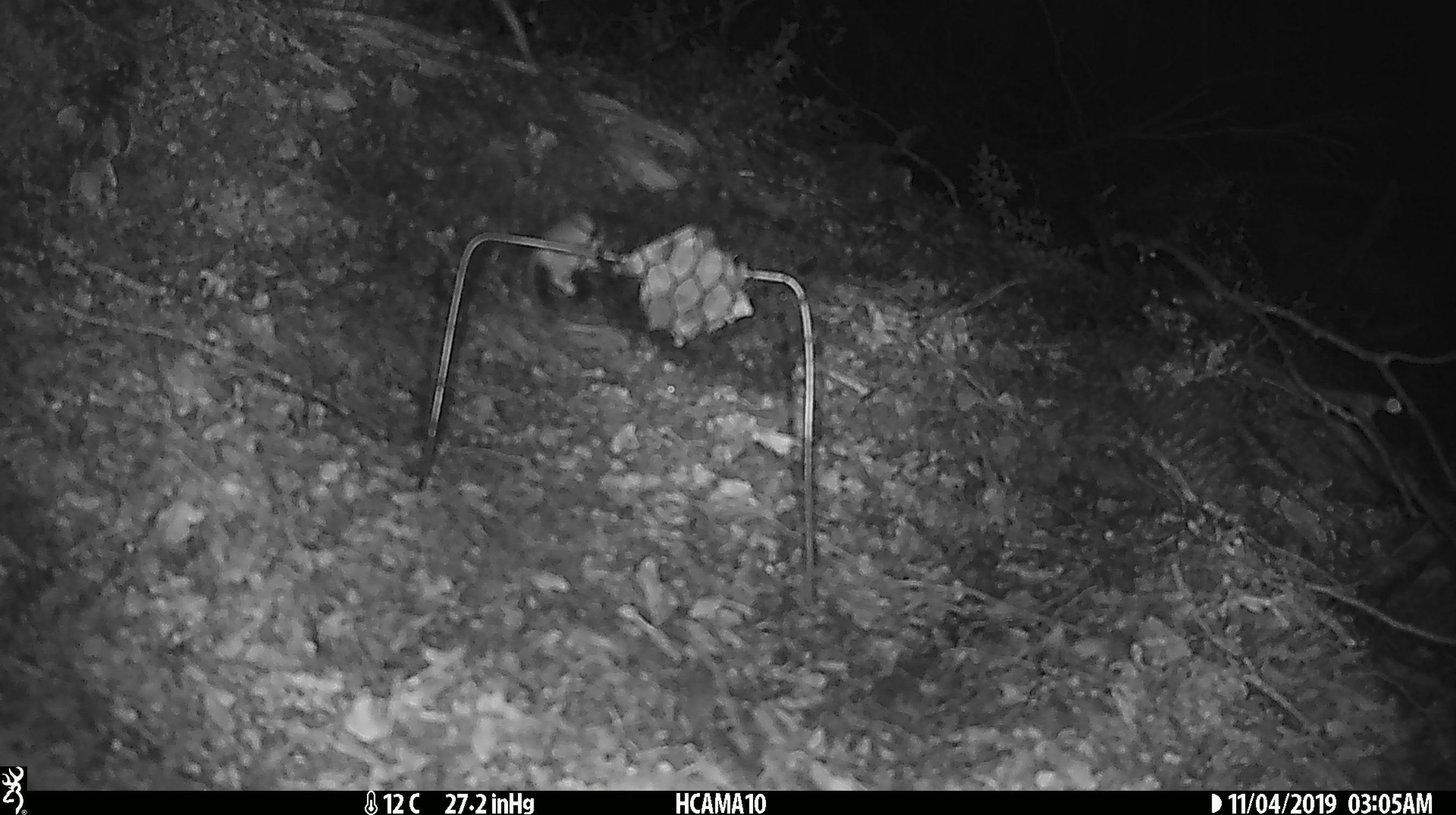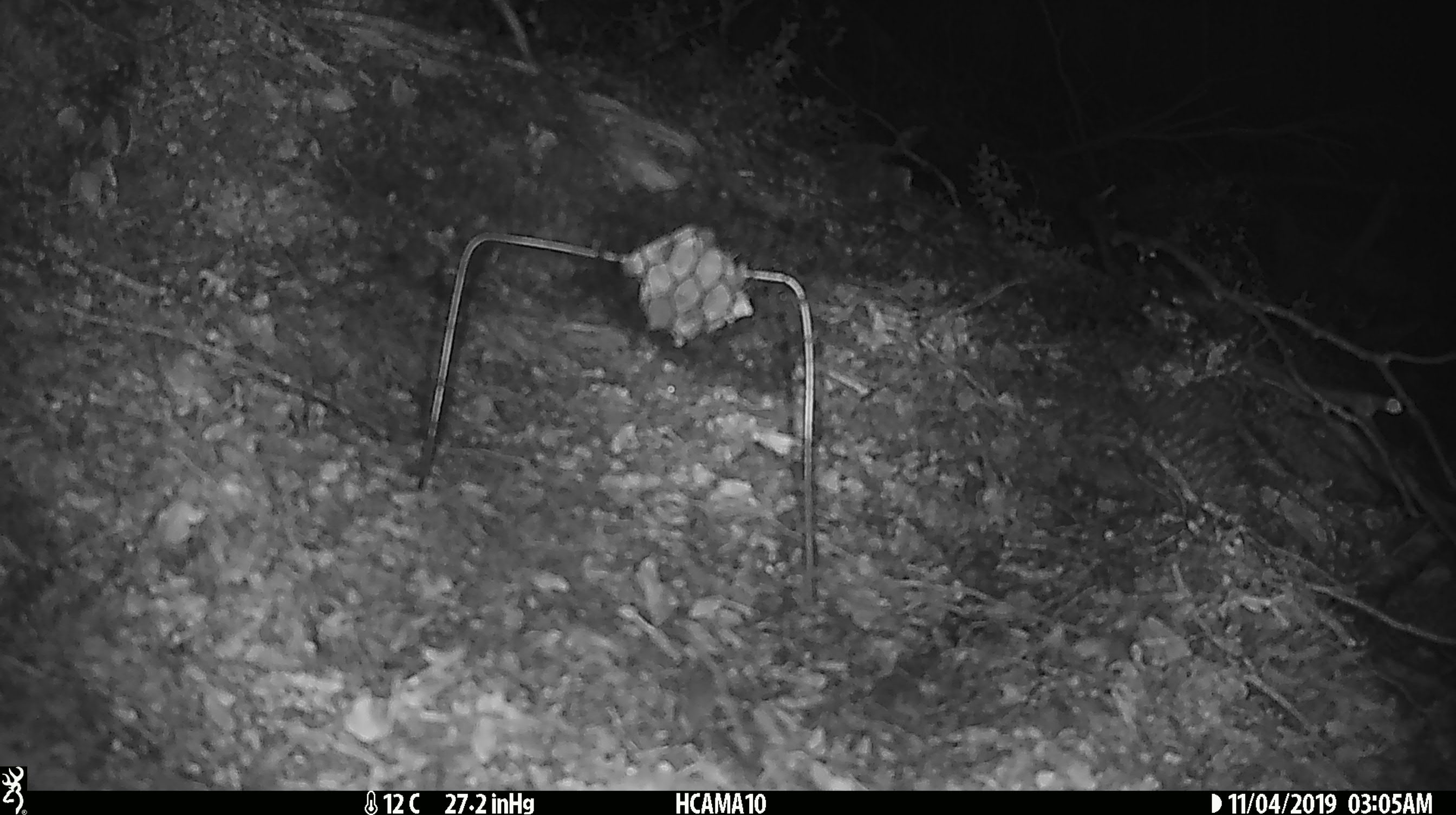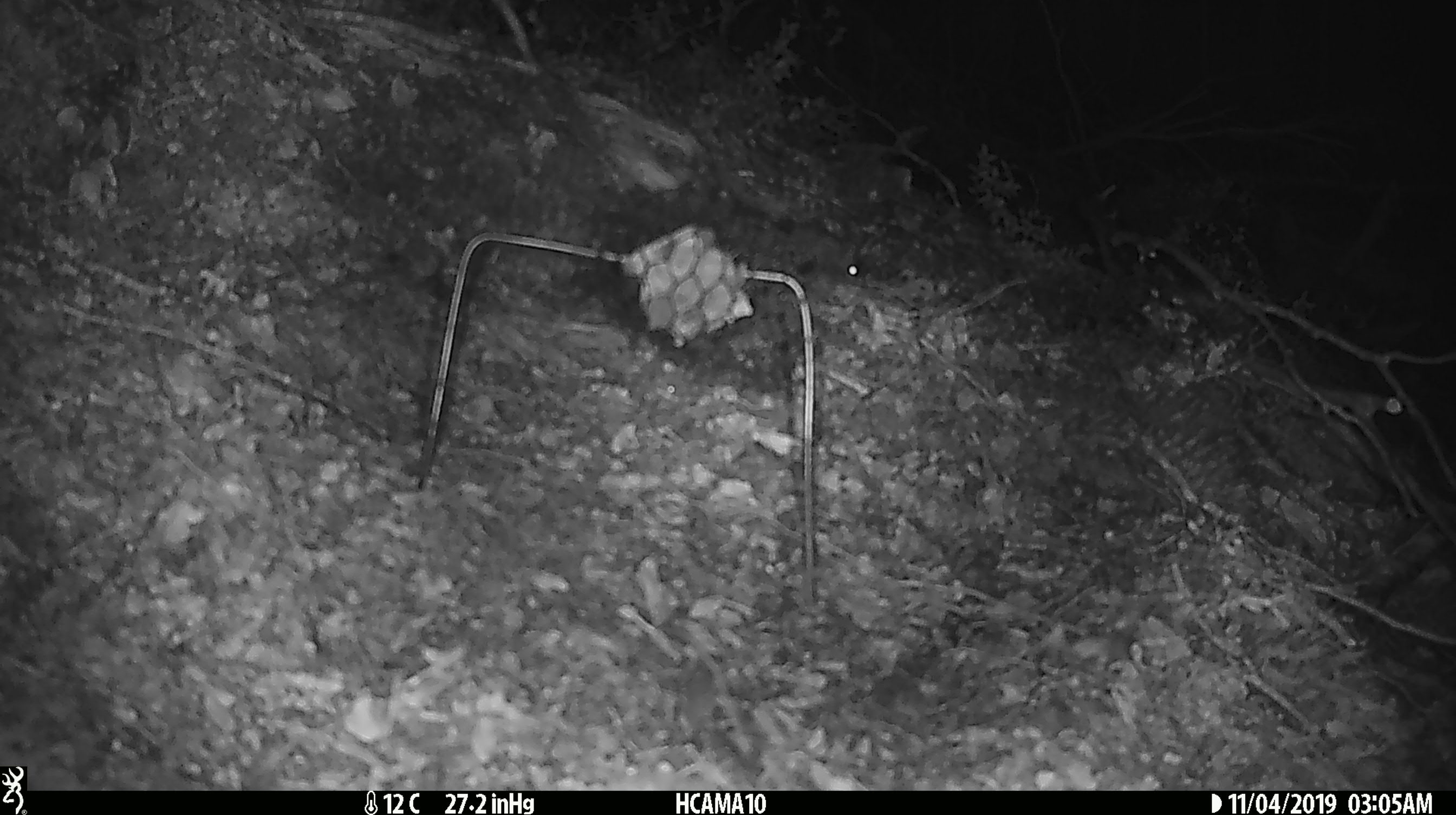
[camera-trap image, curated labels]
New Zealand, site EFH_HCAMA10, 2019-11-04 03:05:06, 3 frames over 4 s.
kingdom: Animalia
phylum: Chordata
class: Mammalia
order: Rodentia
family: Muridae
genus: Mus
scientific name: Mus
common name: mouse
Mouse (Mus).